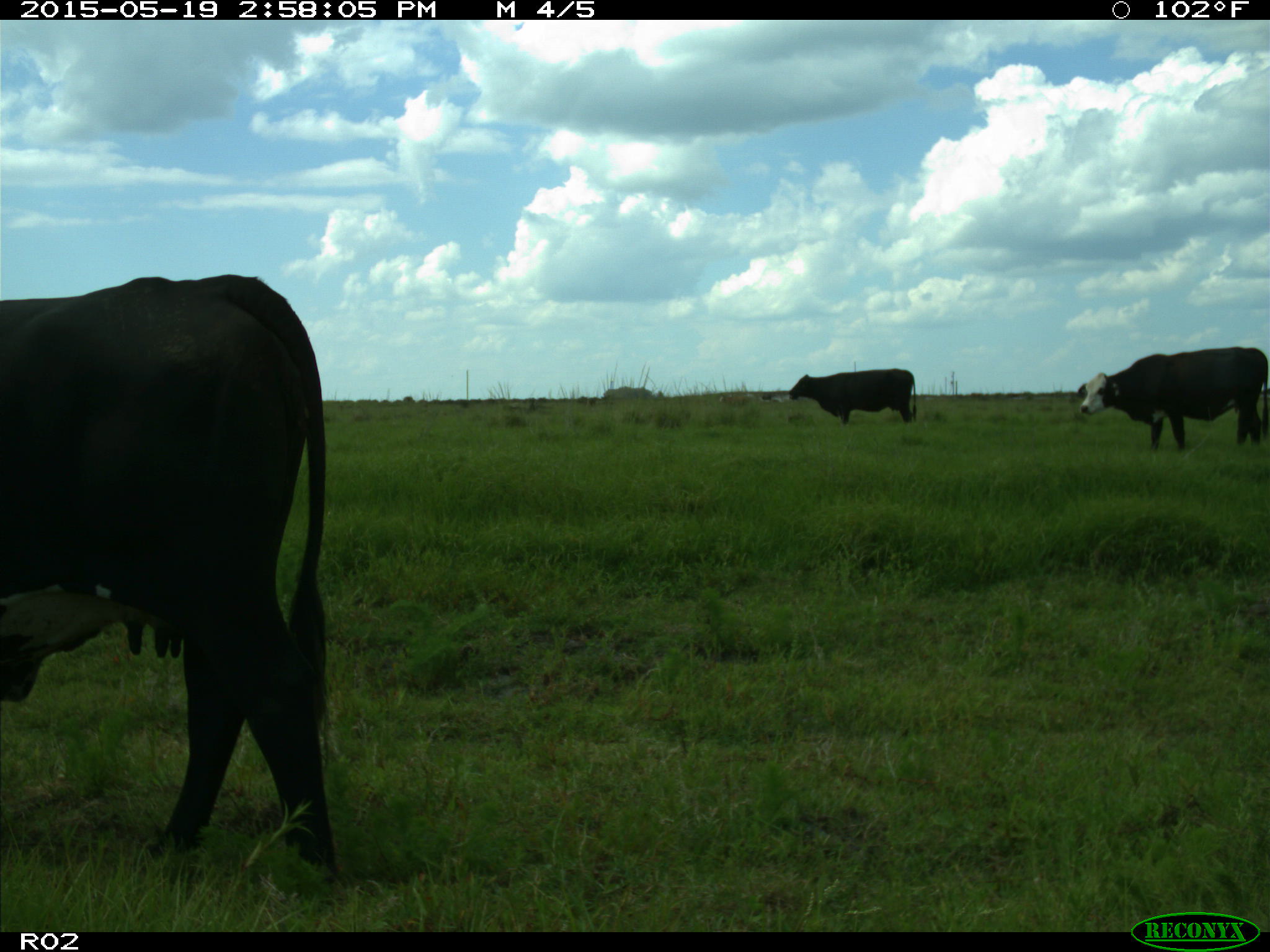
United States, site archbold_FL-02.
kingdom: Animalia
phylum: Chordata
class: Mammalia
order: Artiodactyla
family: Bovidae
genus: Bos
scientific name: Bos taurus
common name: domestic cow